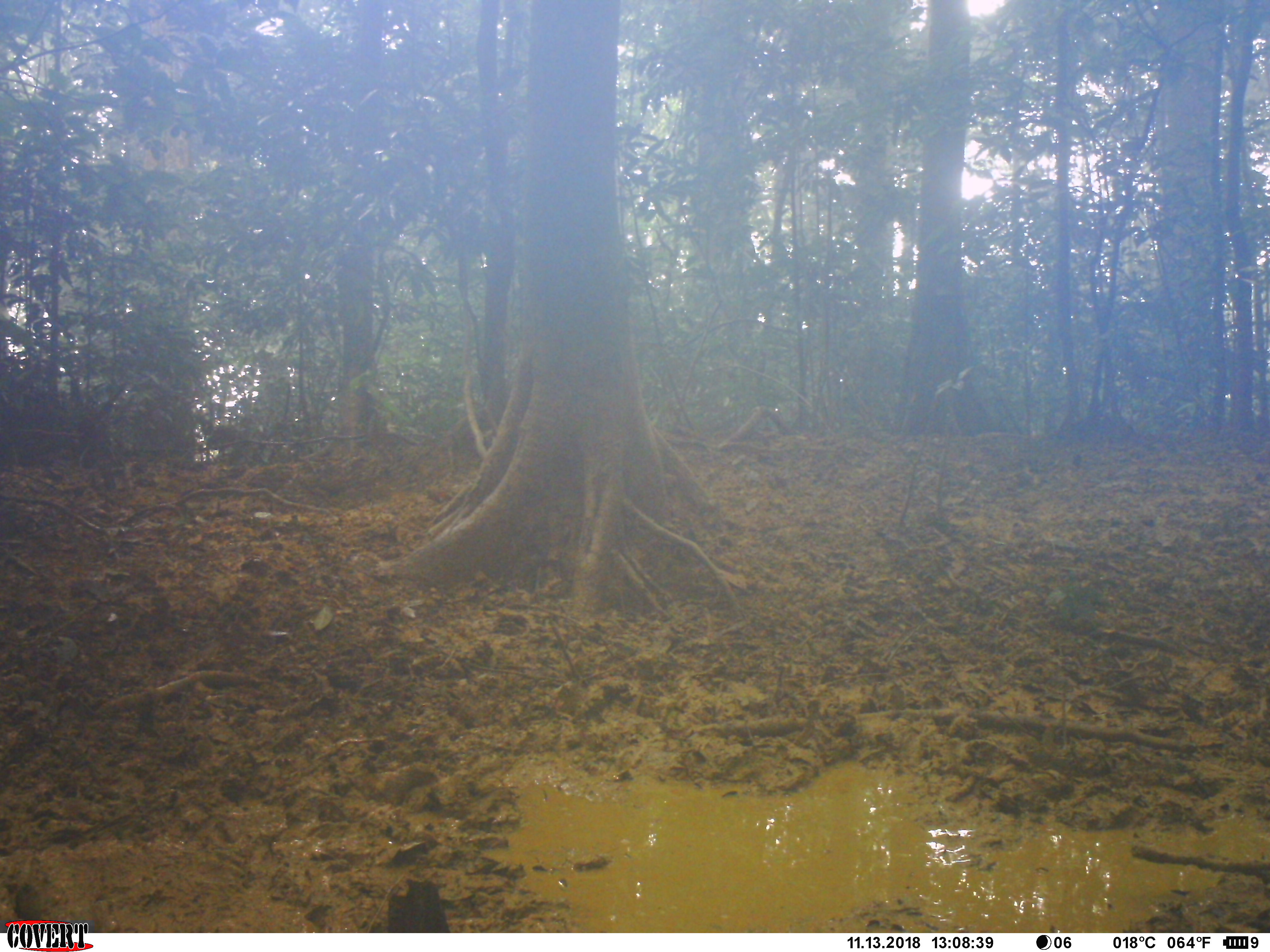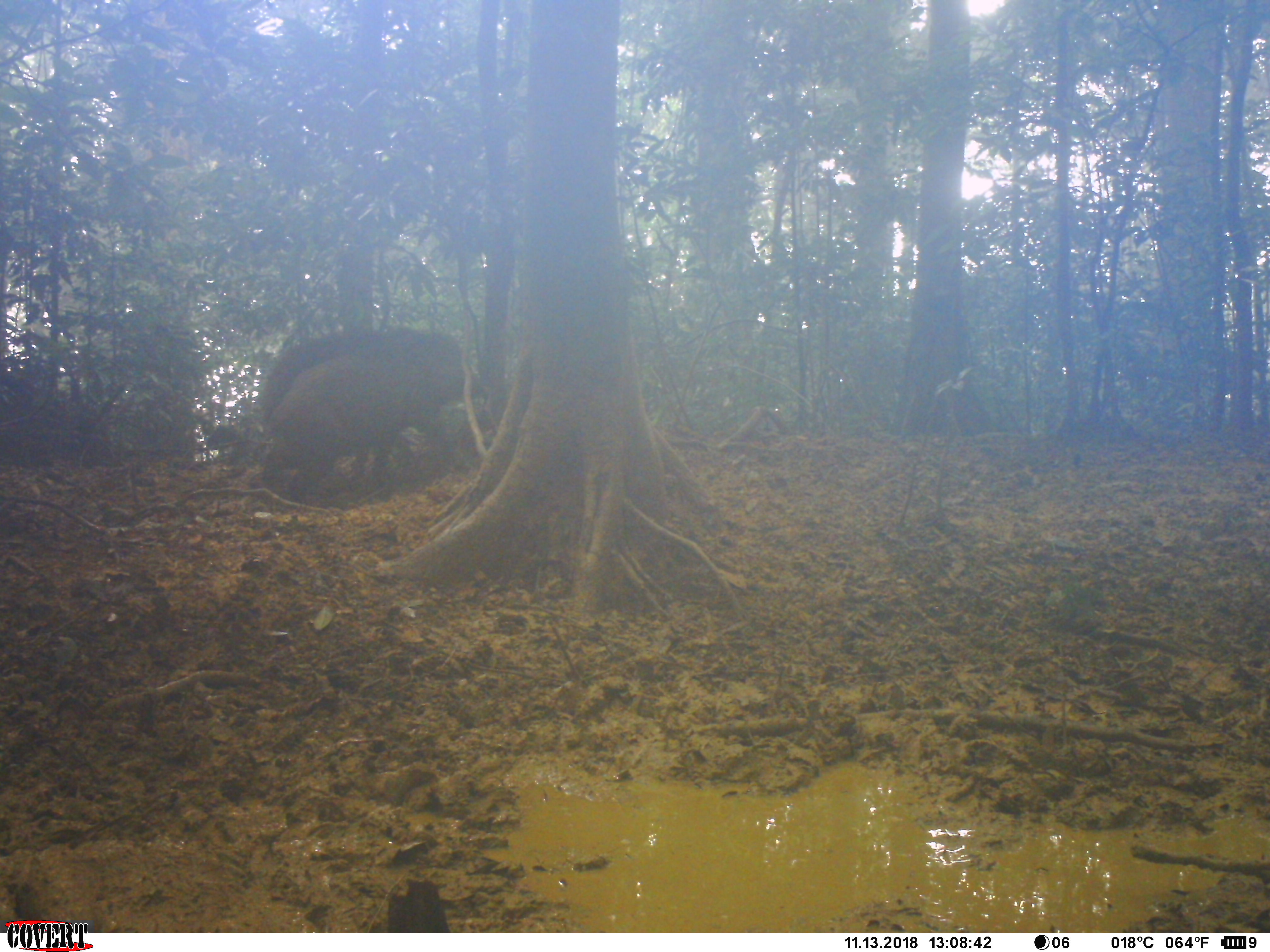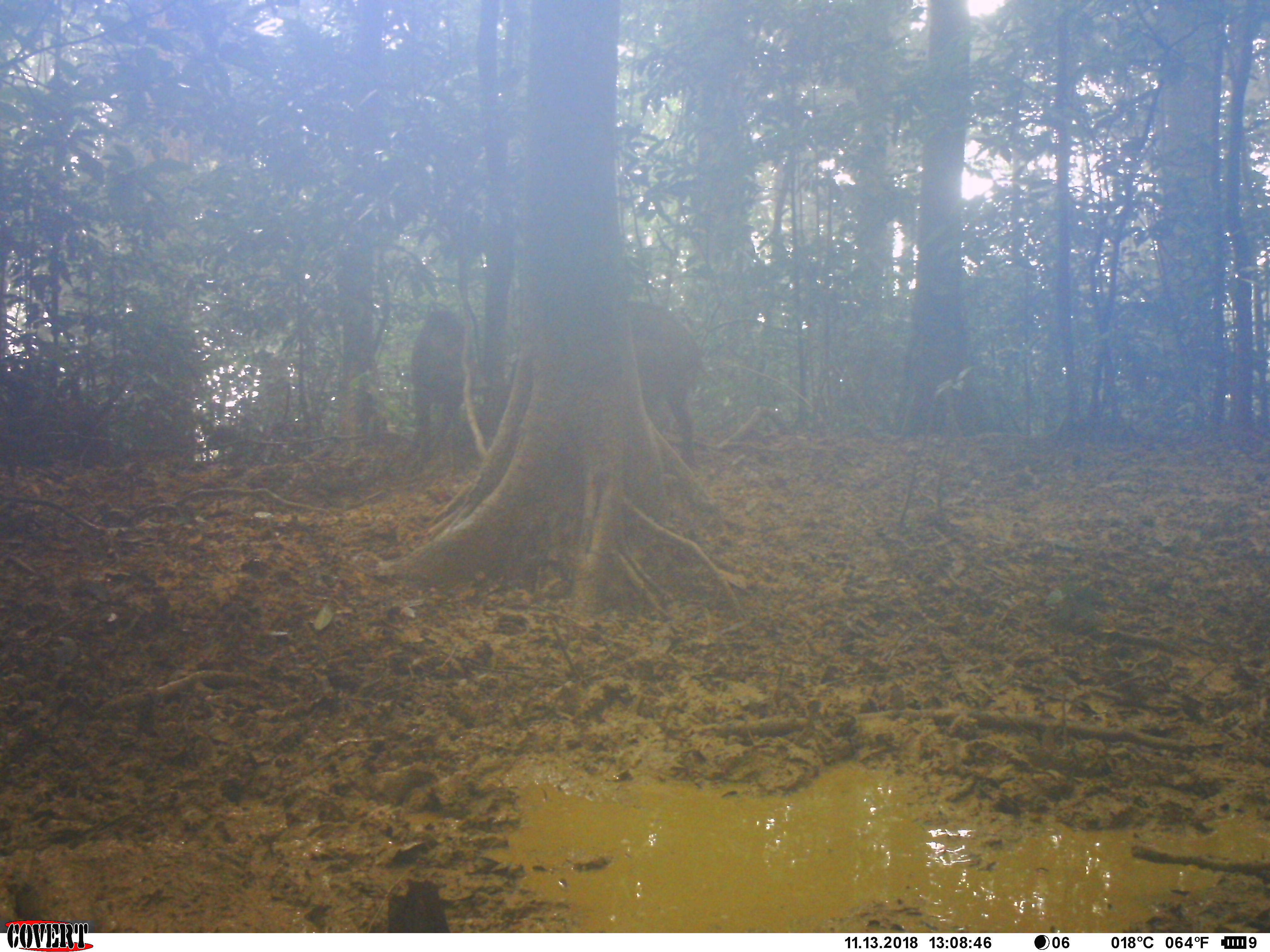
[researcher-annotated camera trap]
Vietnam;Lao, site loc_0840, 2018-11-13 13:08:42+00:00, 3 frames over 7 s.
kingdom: Animalia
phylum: Chordata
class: Mammalia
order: Artiodactyla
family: Suidae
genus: Sus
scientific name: Sus scrofa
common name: eurasian wild pig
Eurasian wild pig (Sus scrofa). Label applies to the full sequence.